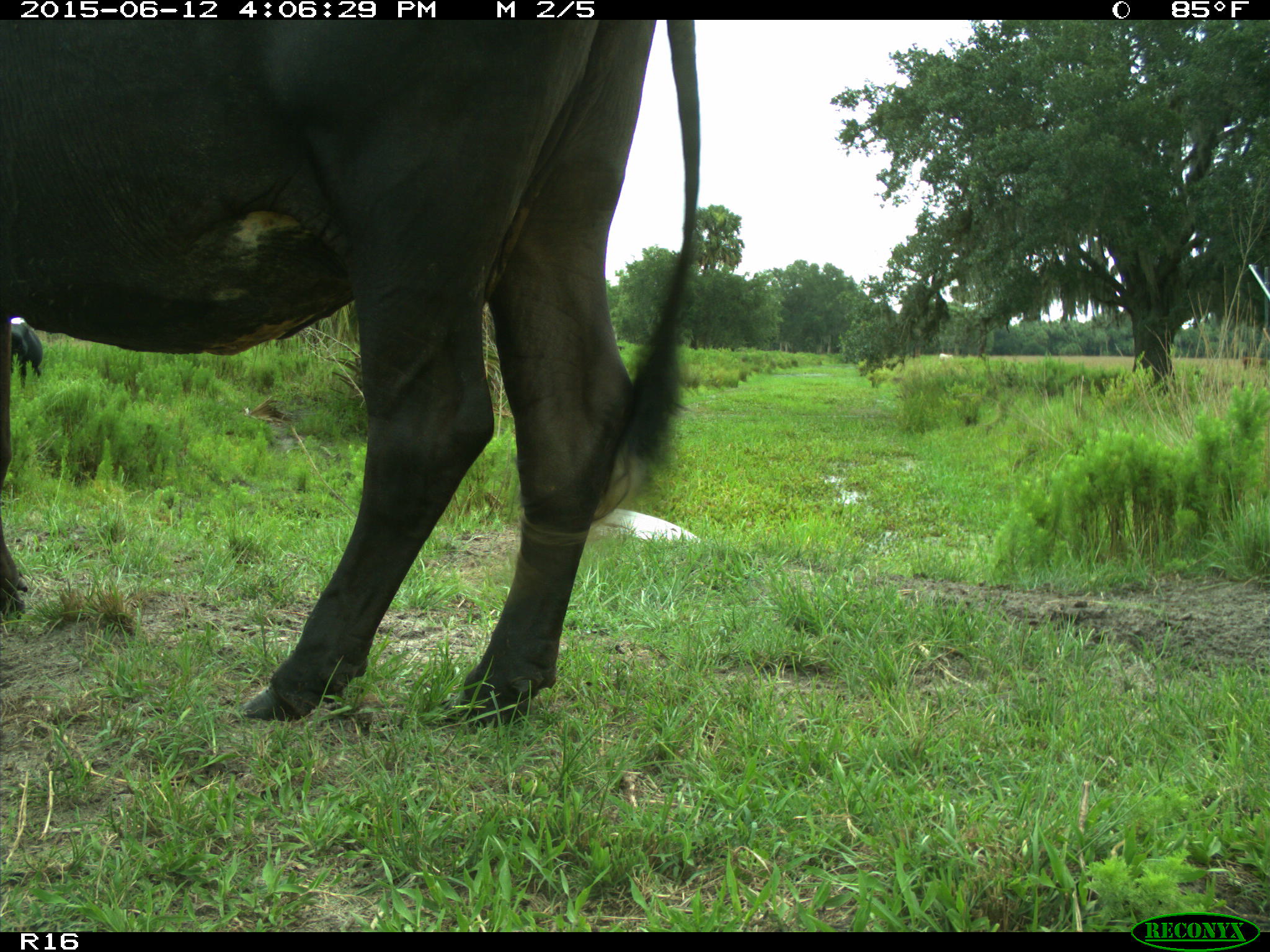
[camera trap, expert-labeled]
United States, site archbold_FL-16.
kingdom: Animalia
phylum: Chordata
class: Mammalia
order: Artiodactyla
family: Bovidae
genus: Bos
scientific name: Bos taurus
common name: domestic cow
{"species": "Bos taurus (domestic cow)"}